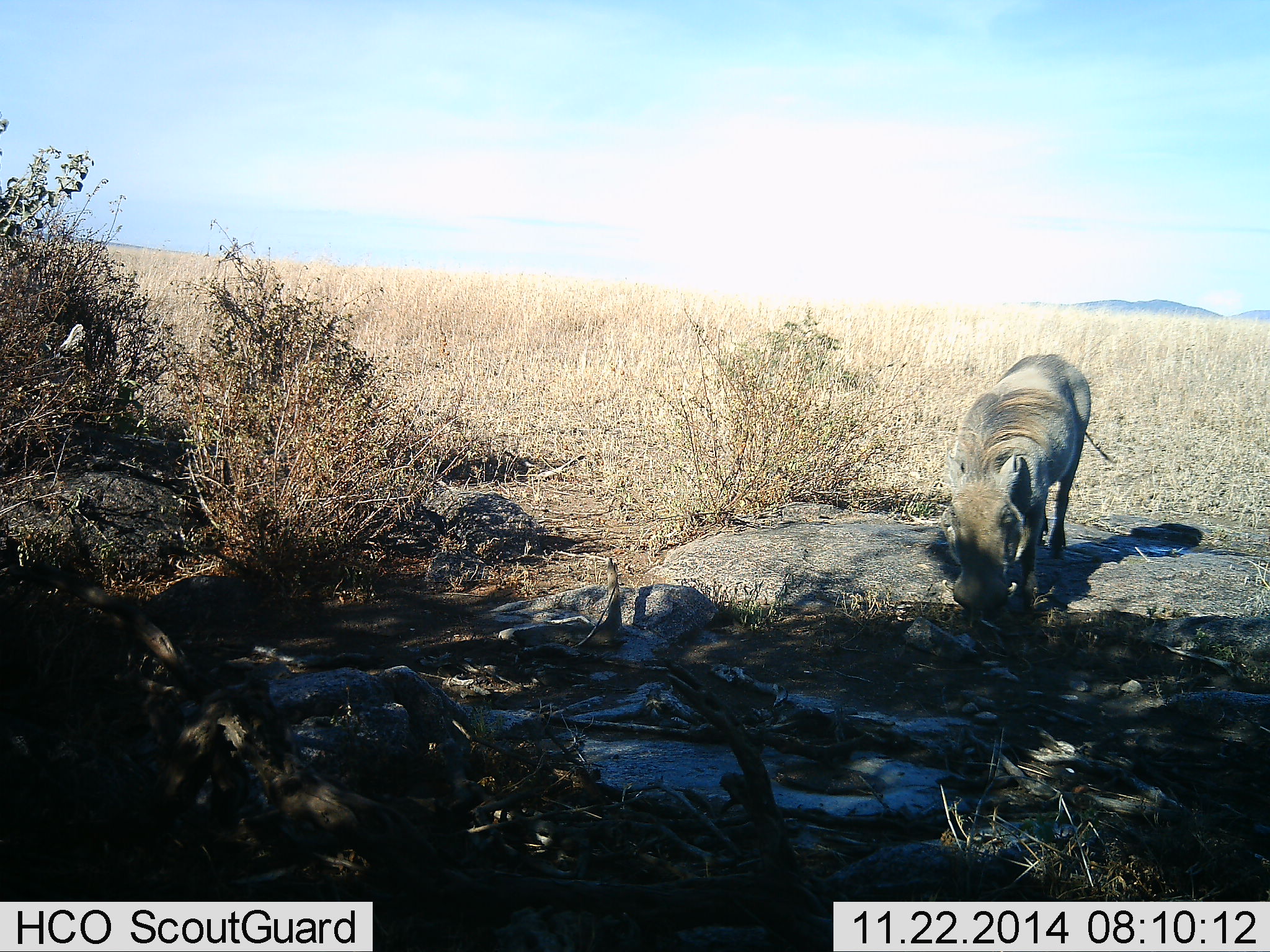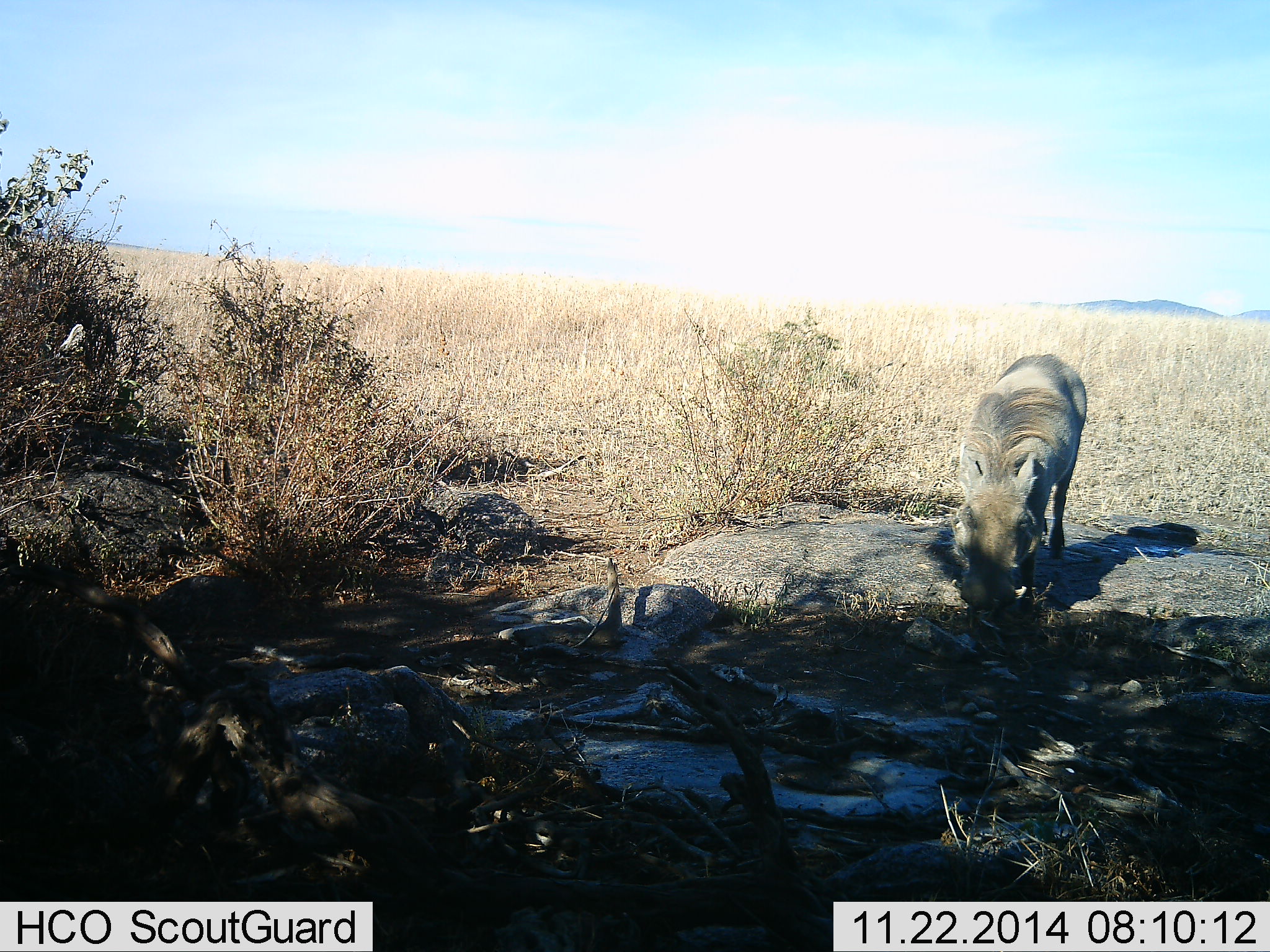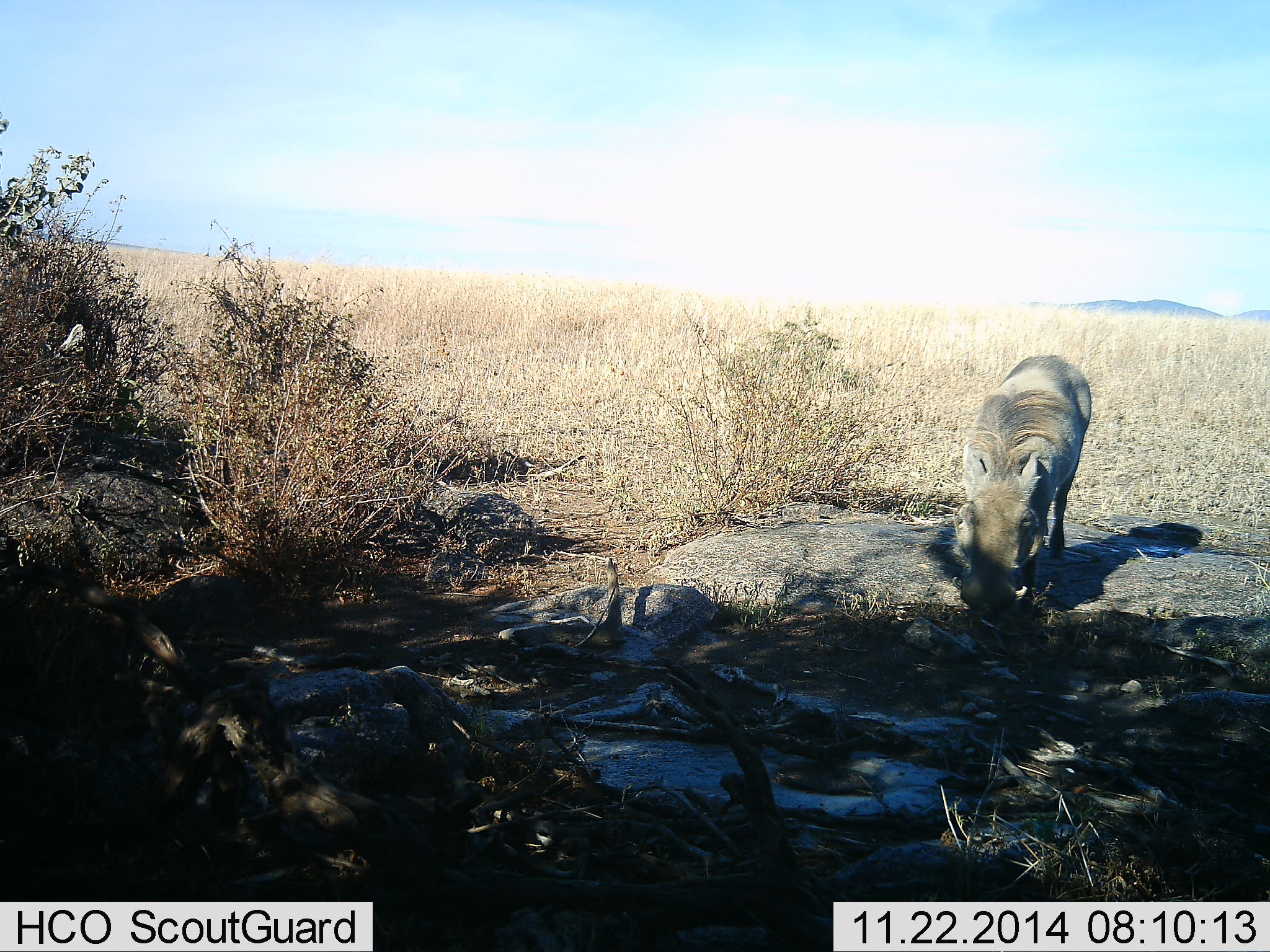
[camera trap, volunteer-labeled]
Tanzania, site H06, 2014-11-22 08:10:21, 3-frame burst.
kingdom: Animalia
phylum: Chordata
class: Mammalia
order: Artiodactyla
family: Suidae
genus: Phacochoerus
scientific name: Phacochoerus africanus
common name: warthog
Warthog (Phacochoerus africanus), count 1. Behavior (volunteer vote fractions): standing 30%, resting 0%, moving 20%, interacting 0%. Young present (vote fraction): 0%. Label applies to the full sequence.